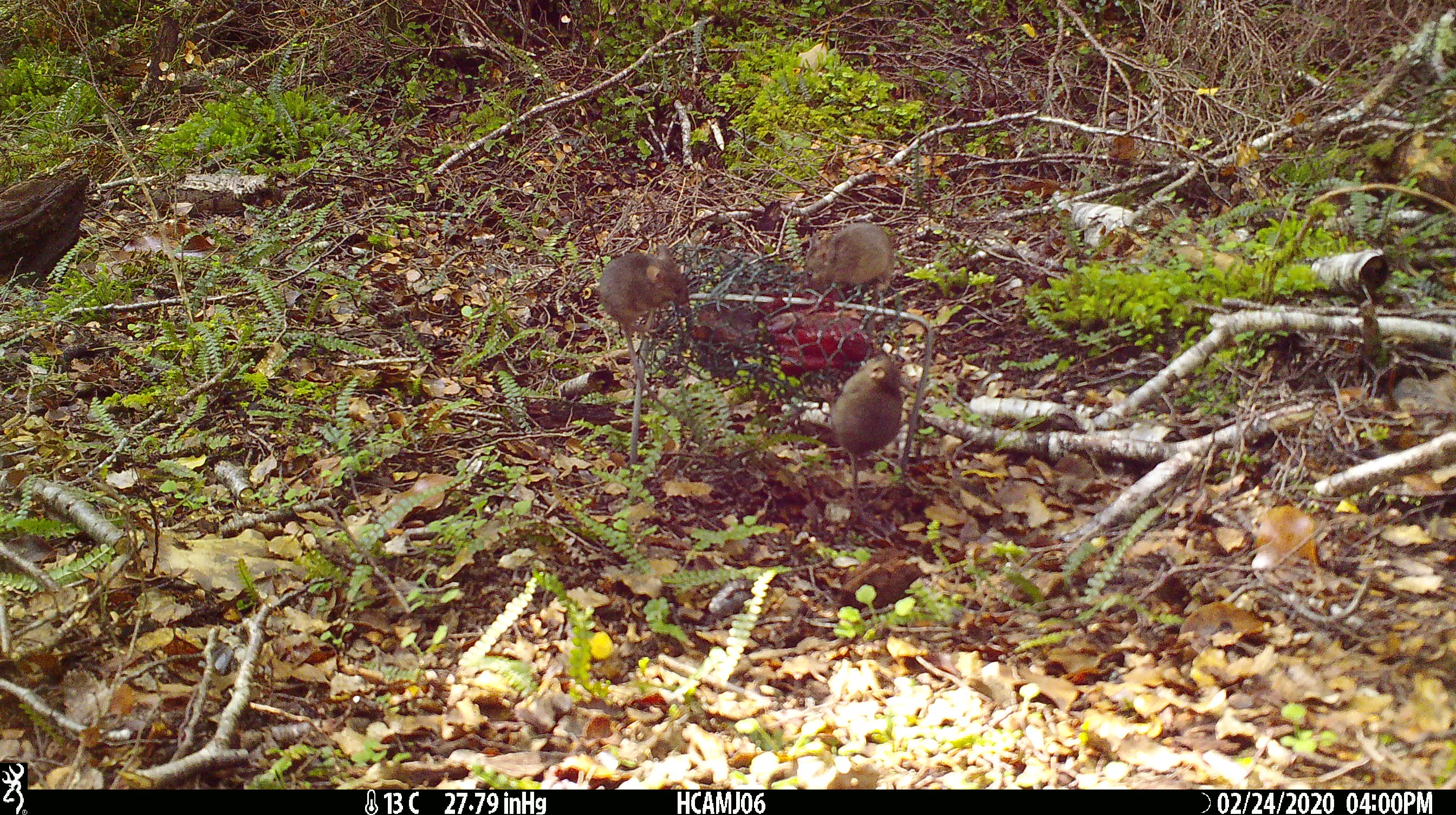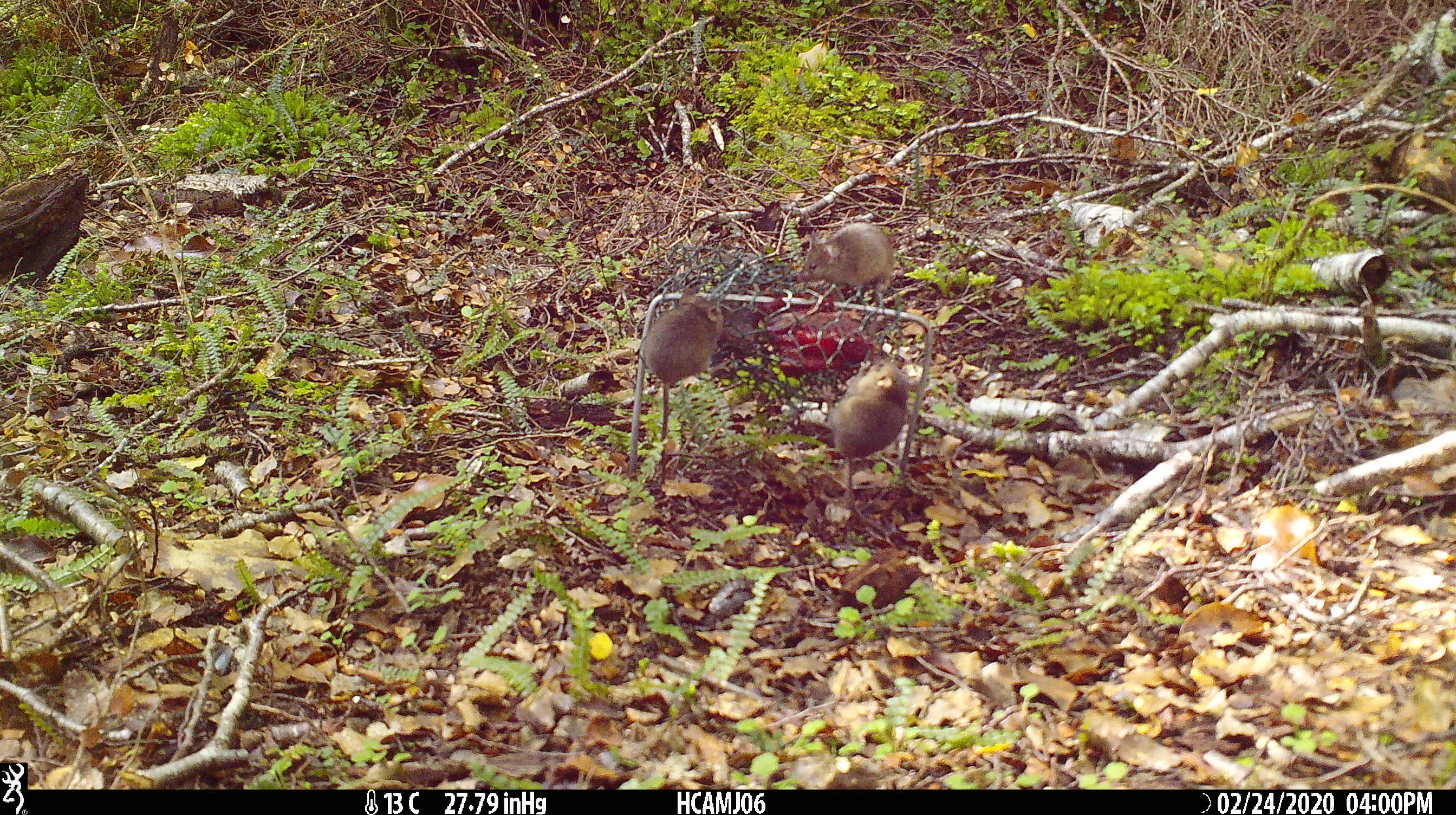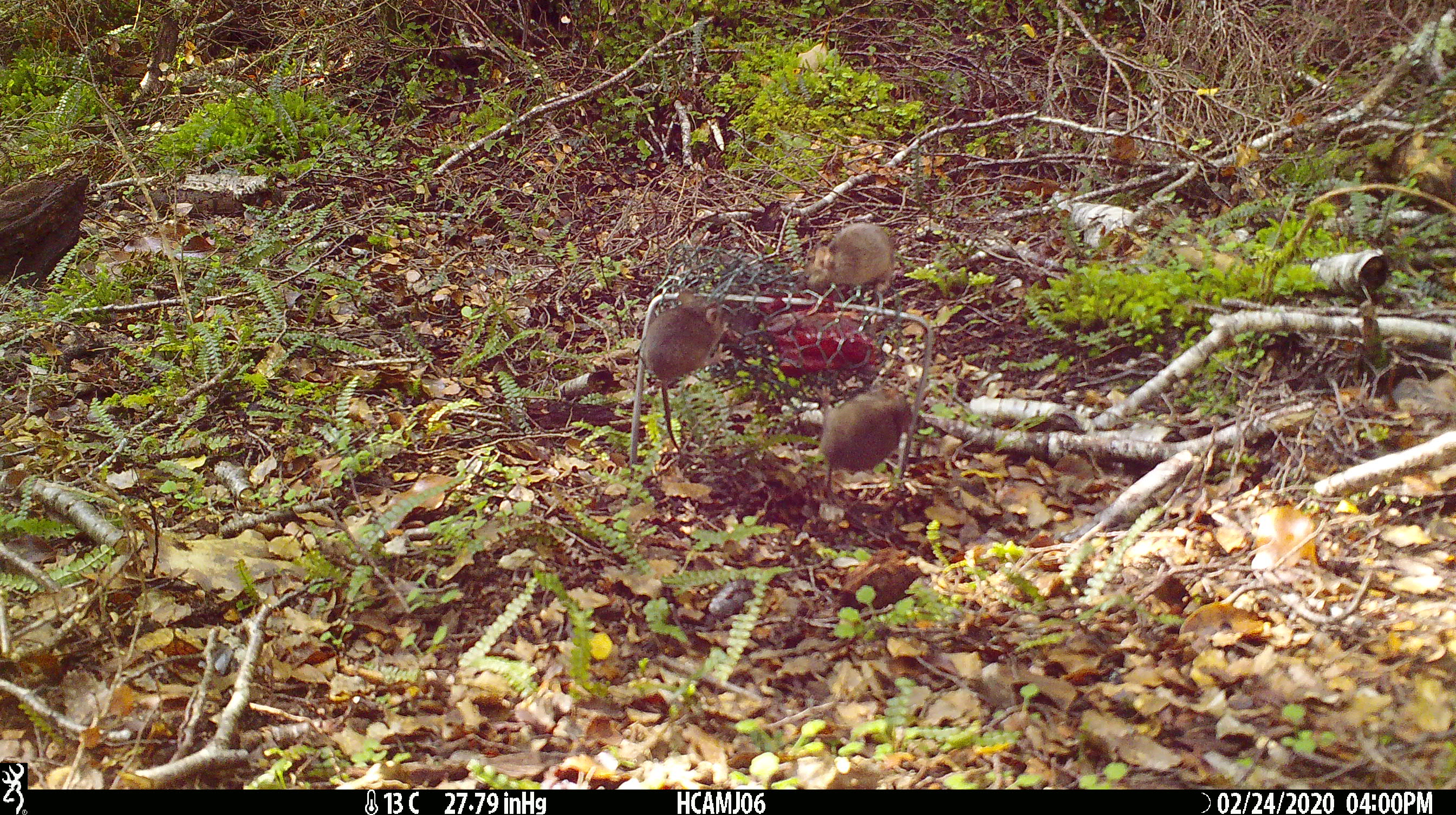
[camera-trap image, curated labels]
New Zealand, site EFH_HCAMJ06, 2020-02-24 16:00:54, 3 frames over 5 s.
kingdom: Animalia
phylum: Chordata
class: Mammalia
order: Rodentia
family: Muridae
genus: Mus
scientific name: Mus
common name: mouse